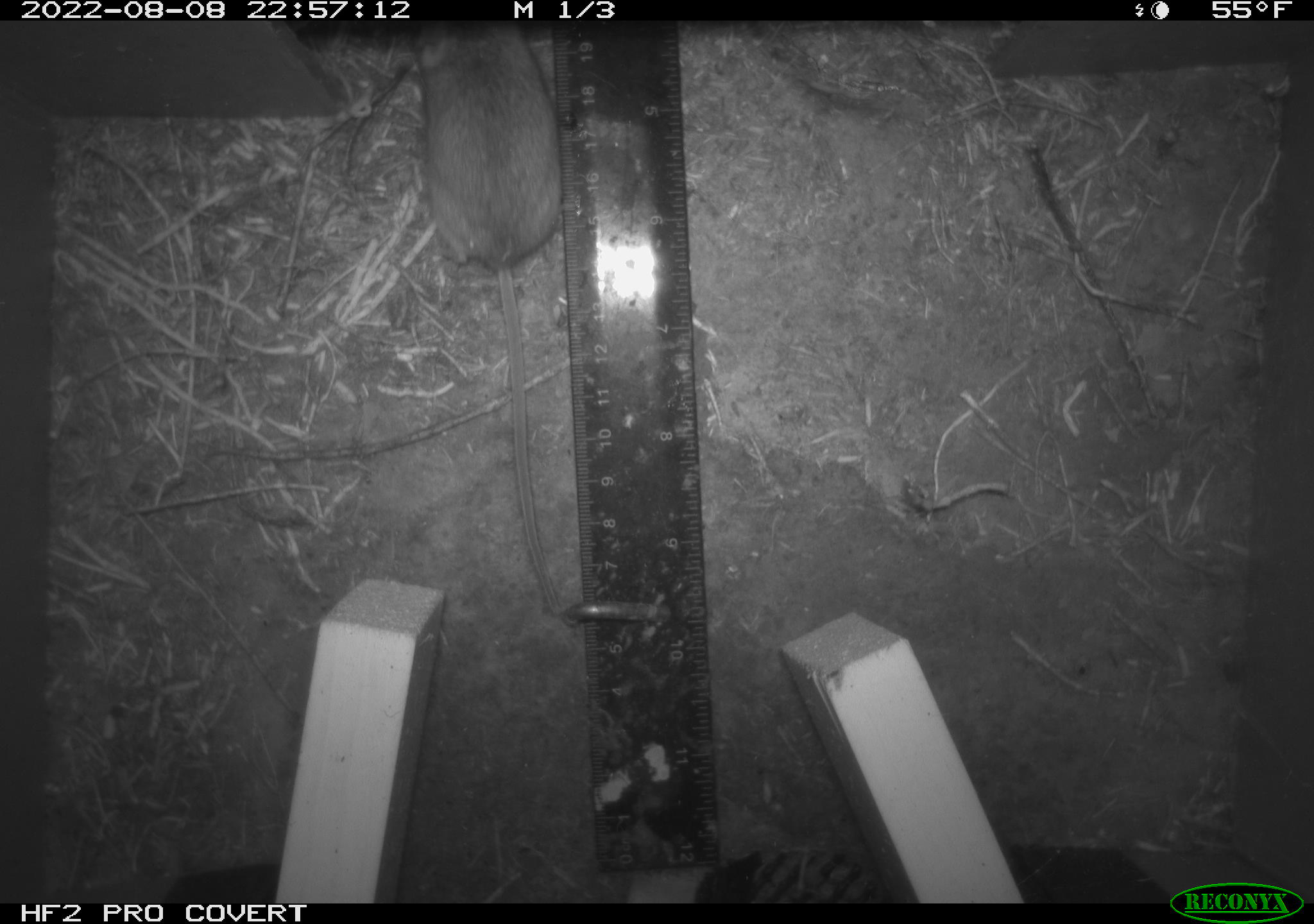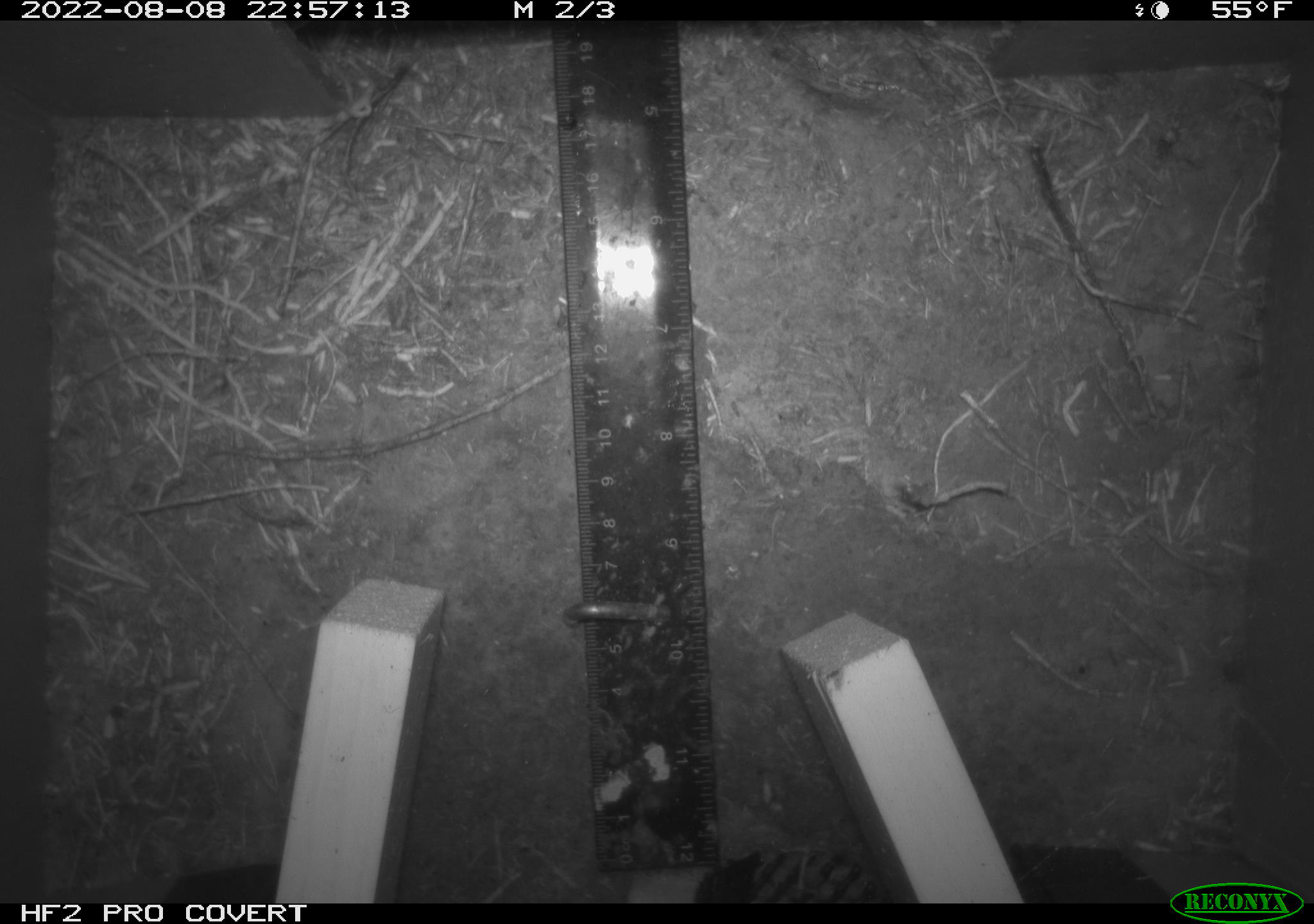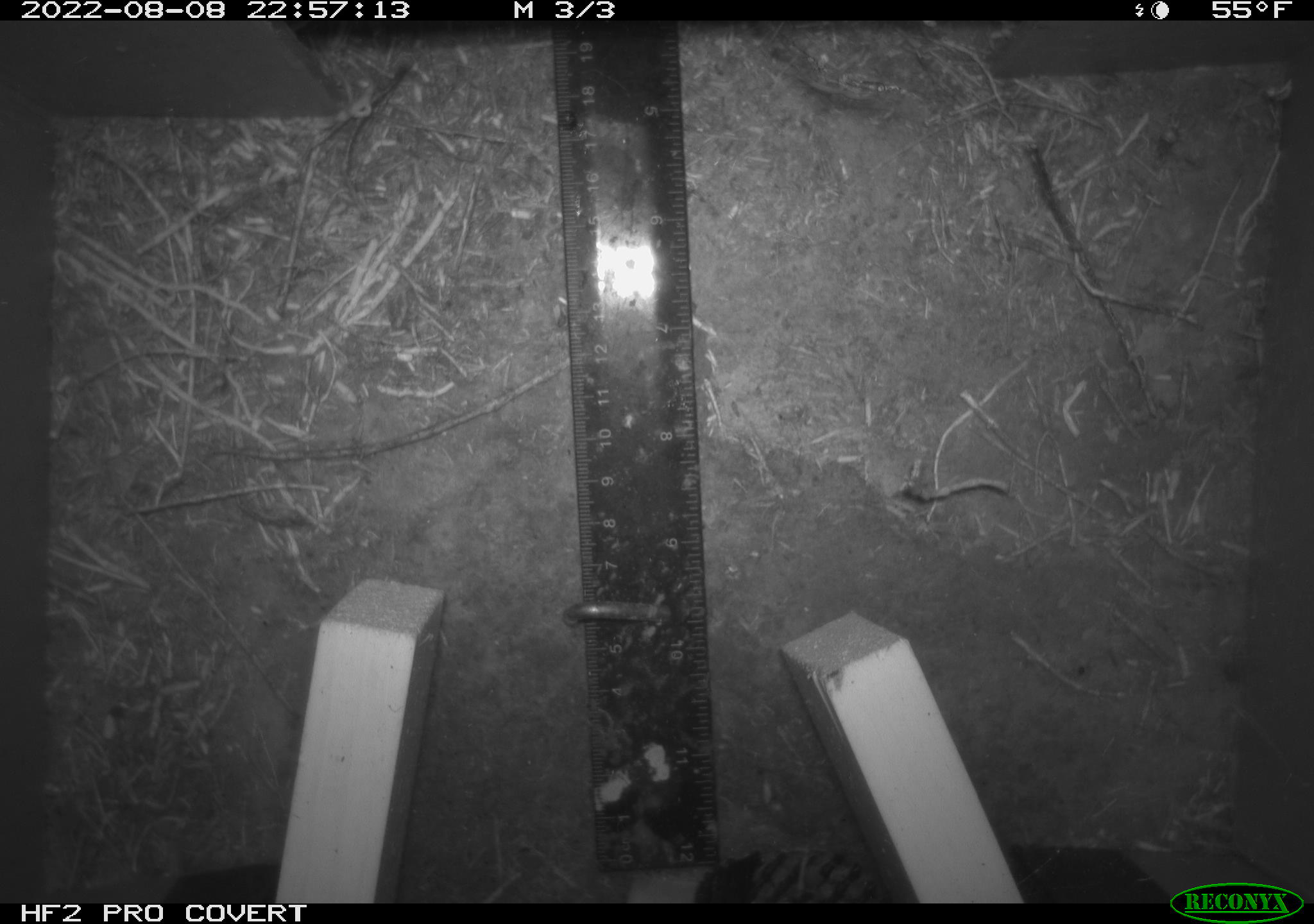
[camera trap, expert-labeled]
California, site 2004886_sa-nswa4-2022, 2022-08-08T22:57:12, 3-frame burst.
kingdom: Animalia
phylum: Chordata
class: Mammalia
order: Rodentia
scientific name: Rodentia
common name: rodent